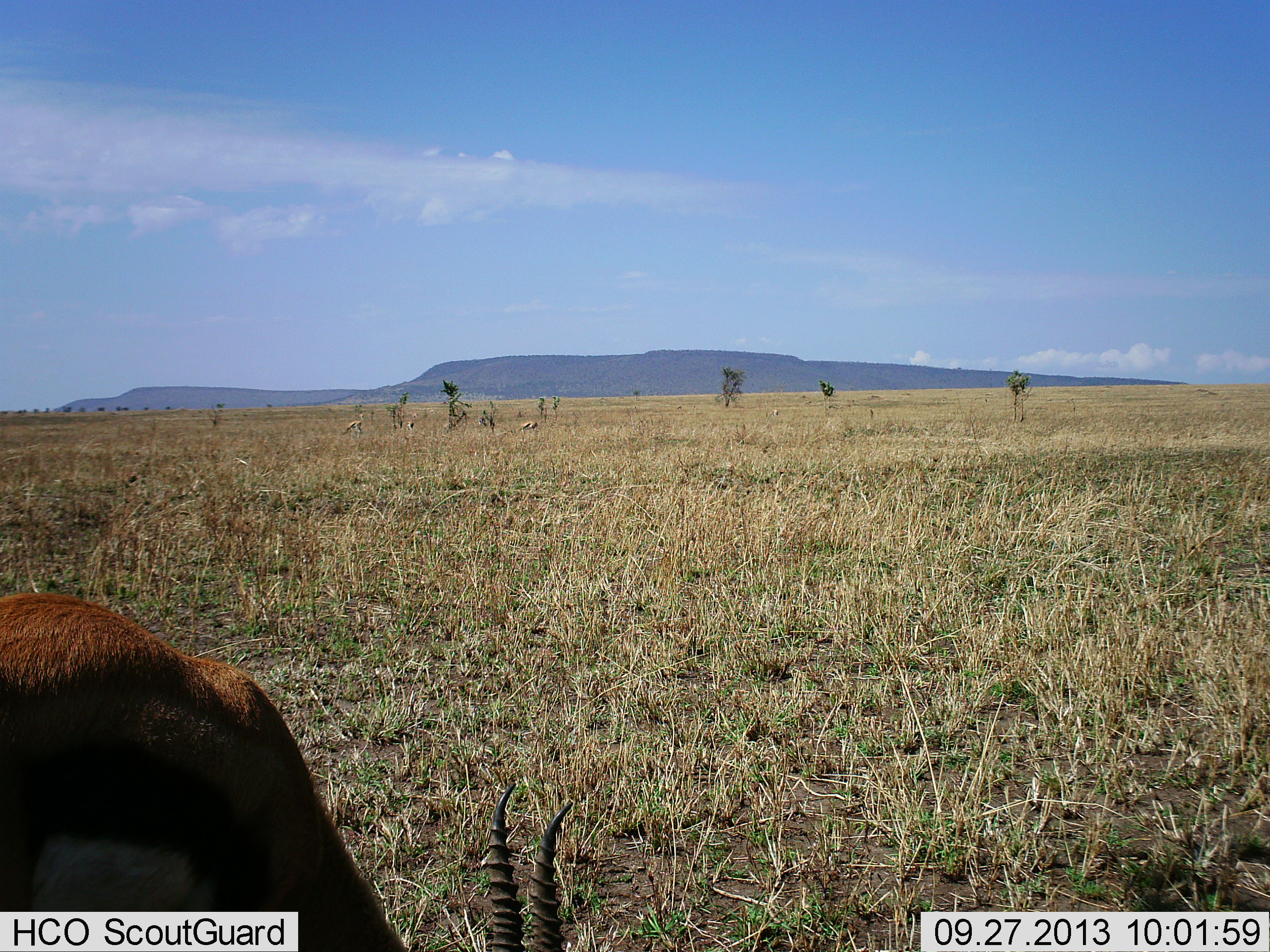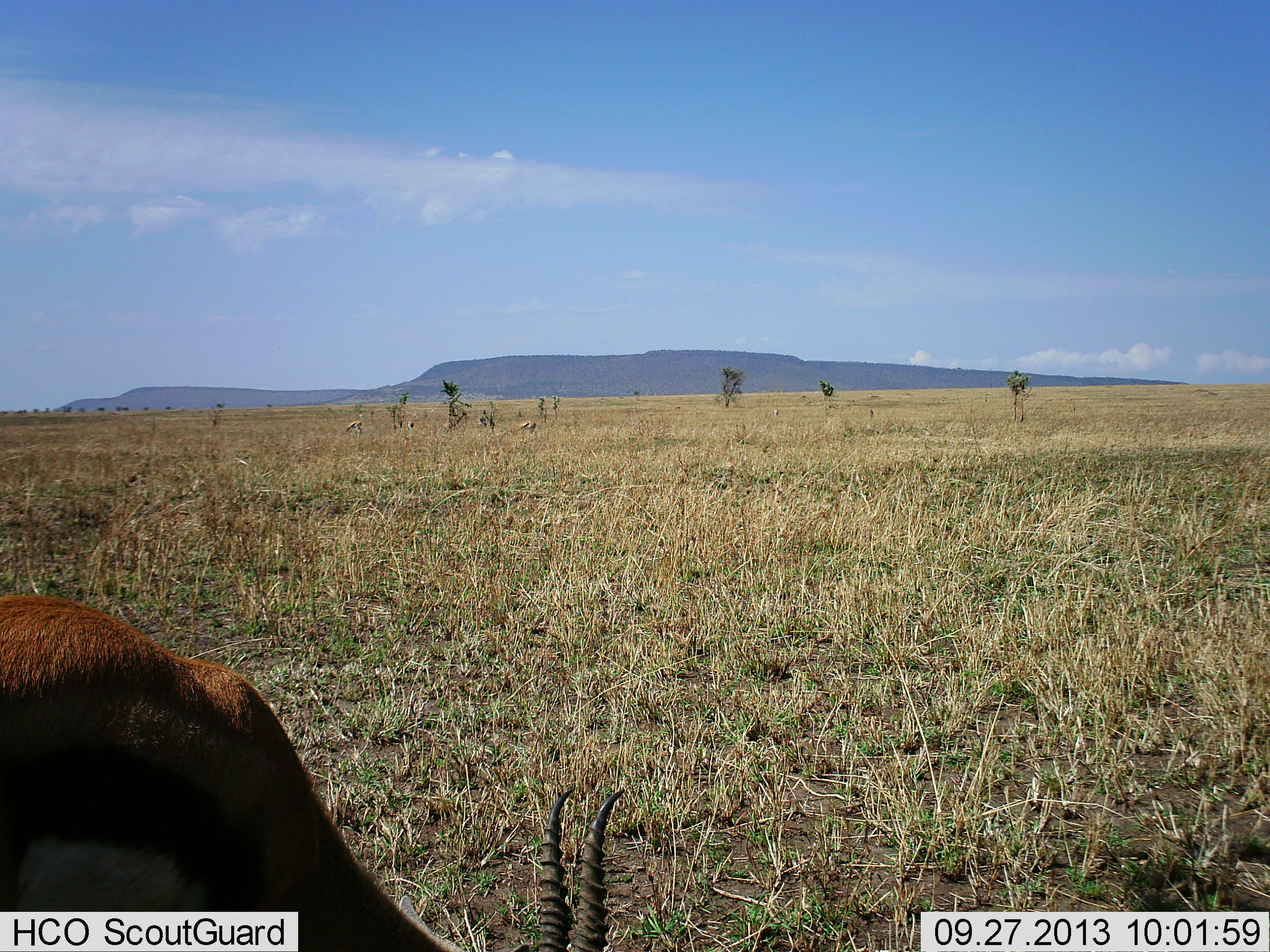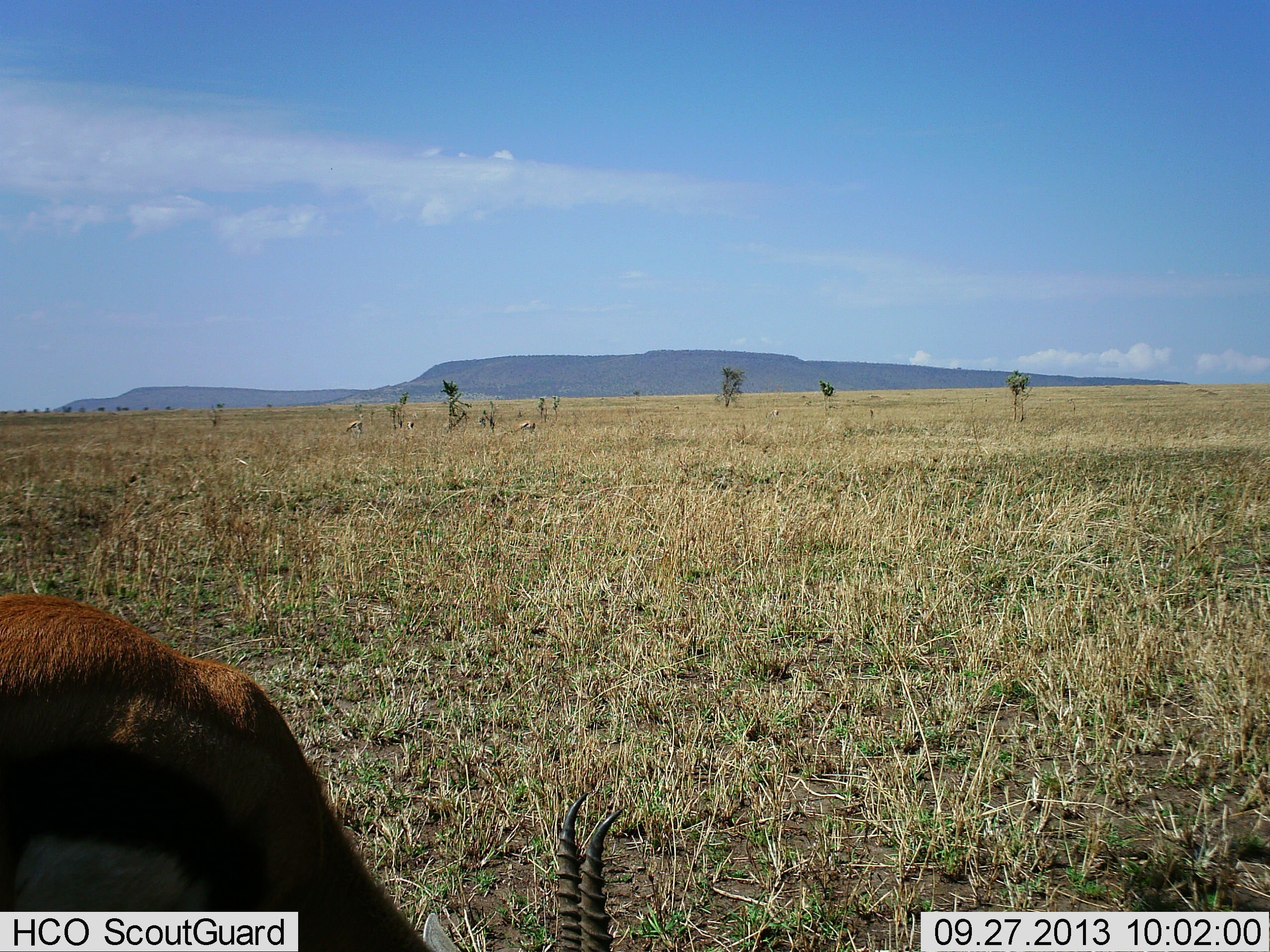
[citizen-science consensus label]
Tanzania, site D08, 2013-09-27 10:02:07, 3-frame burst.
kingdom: Animalia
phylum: Chordata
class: Mammalia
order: Artiodactyla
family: Bovidae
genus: Eudorcas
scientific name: Eudorcas thomsonii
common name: thomson's gazelle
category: gazellethomsons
Gazellethomsons (thomson's gazelle) (Eudorcas thomsonii), count 1. Behavior (volunteer vote fractions): standing 25%, resting 0%, moving 0%, interacting 0%. Young present (vote fraction): 0%. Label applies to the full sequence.